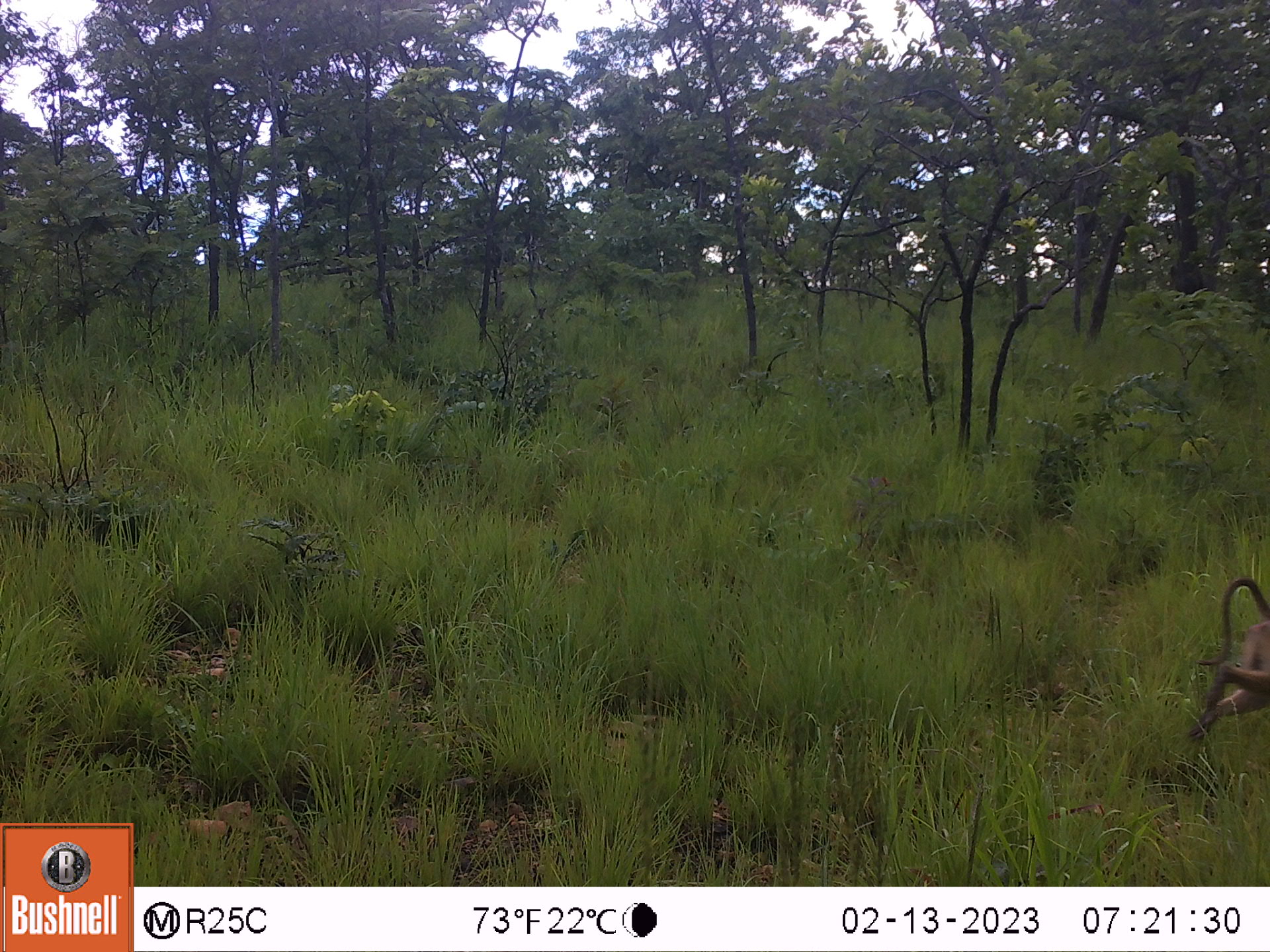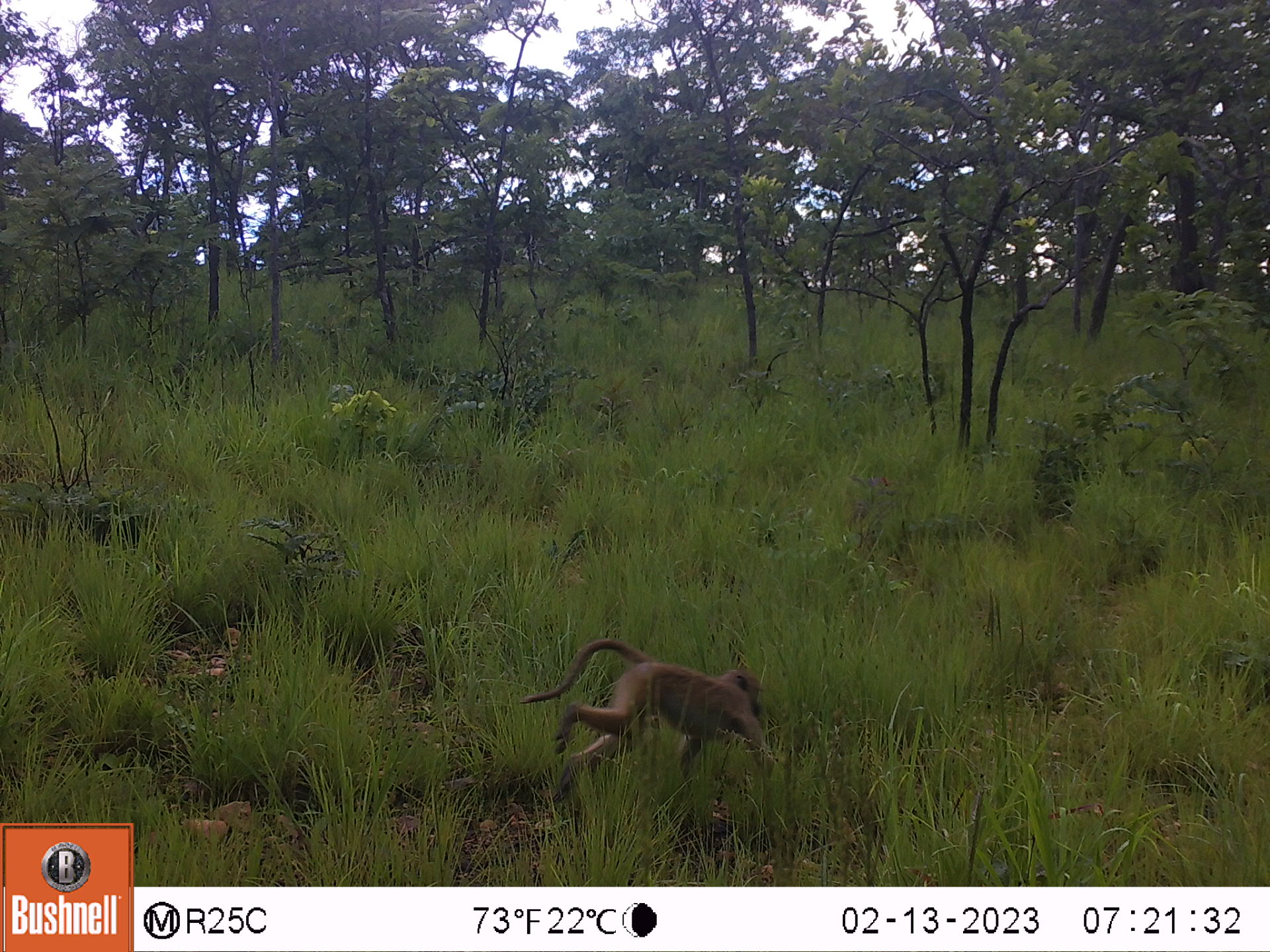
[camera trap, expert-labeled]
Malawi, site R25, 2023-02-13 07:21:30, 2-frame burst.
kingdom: Animalia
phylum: Chordata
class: Mammalia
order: Primates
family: Cercopithecidae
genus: Papio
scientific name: Papio cynocephalus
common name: yellow baboon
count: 1